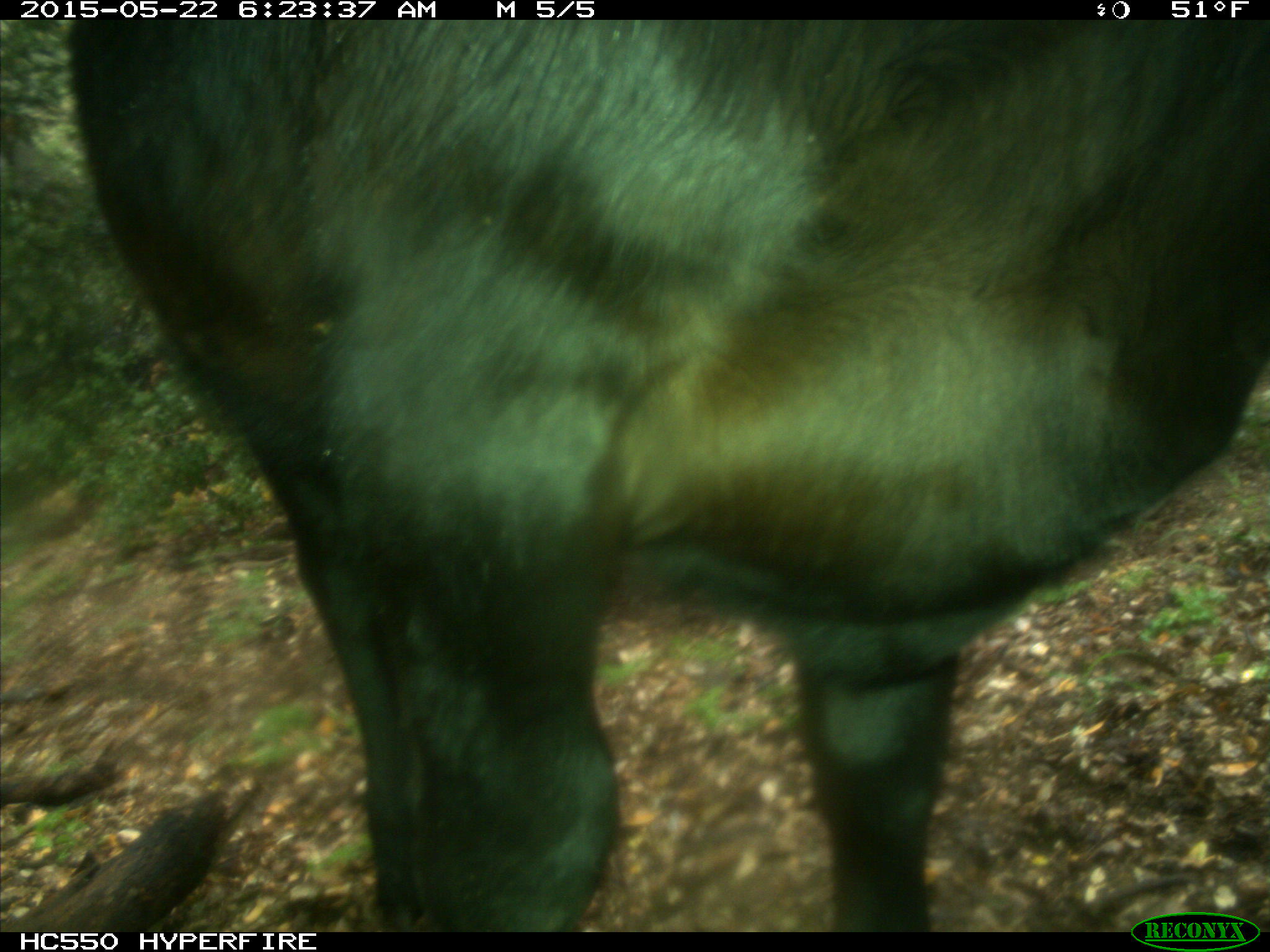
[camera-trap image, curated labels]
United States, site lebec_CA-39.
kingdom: Animalia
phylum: Chordata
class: Mammalia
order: Artiodactyla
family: Bovidae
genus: Bos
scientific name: Bos taurus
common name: domestic cow